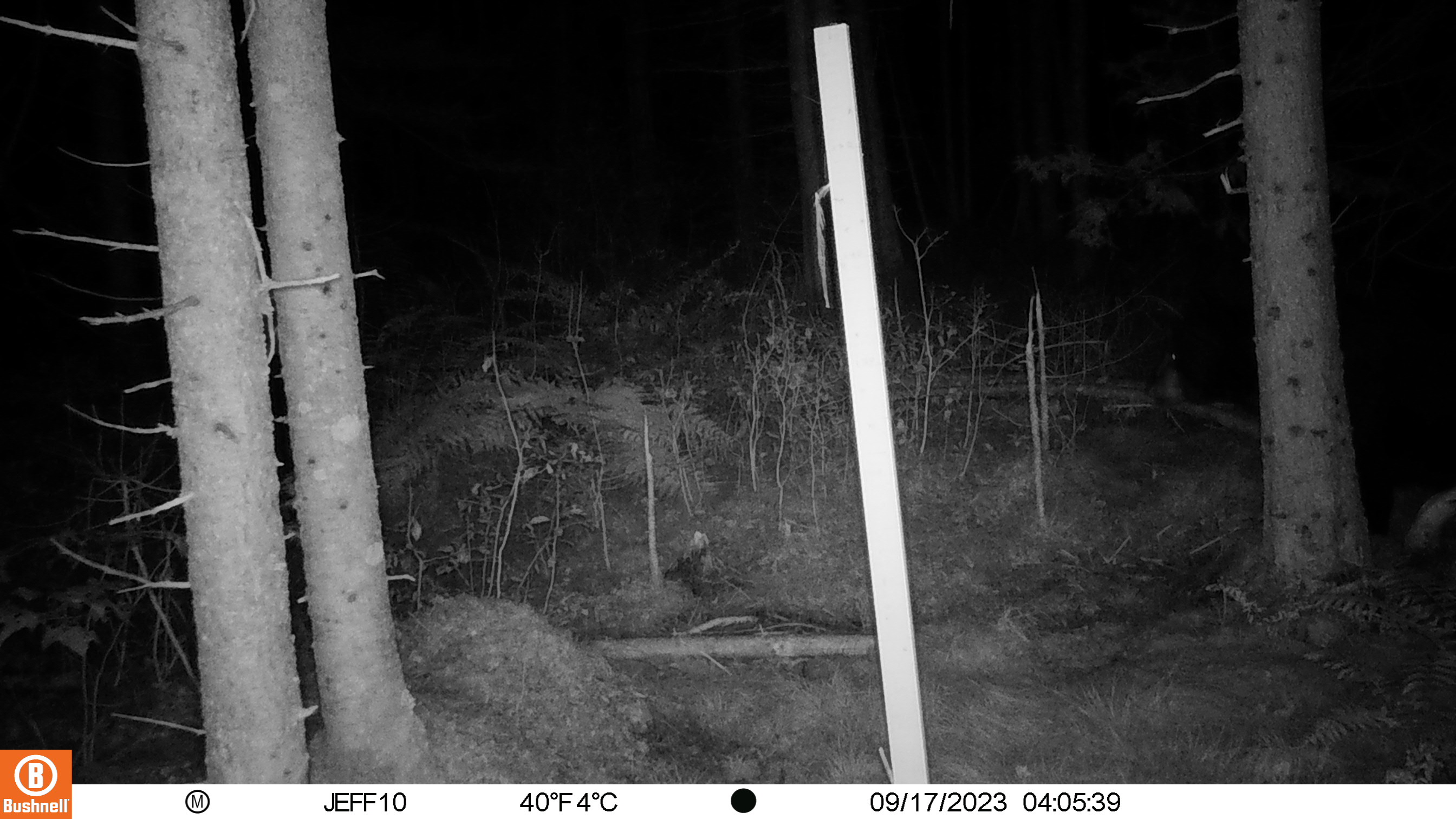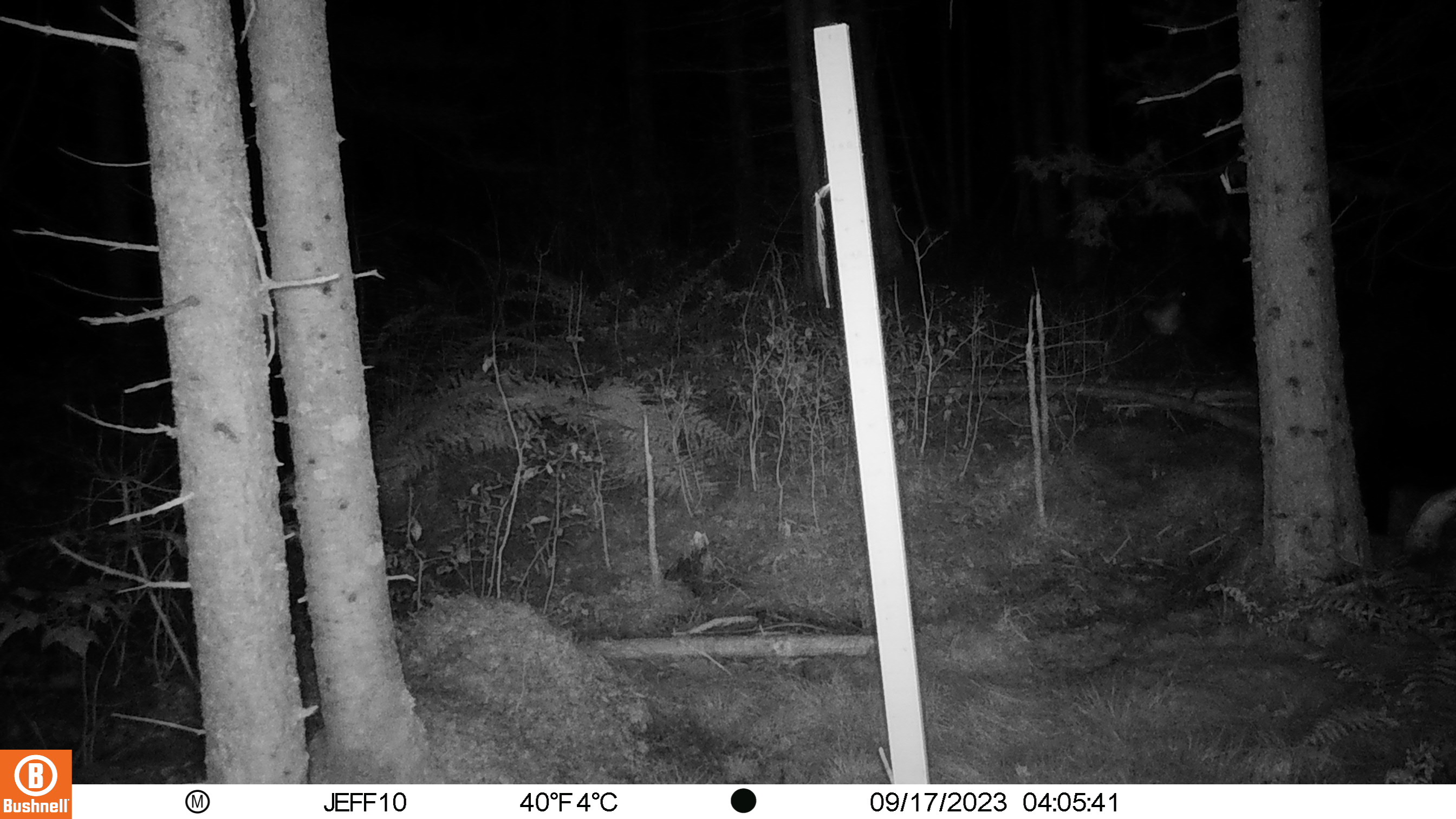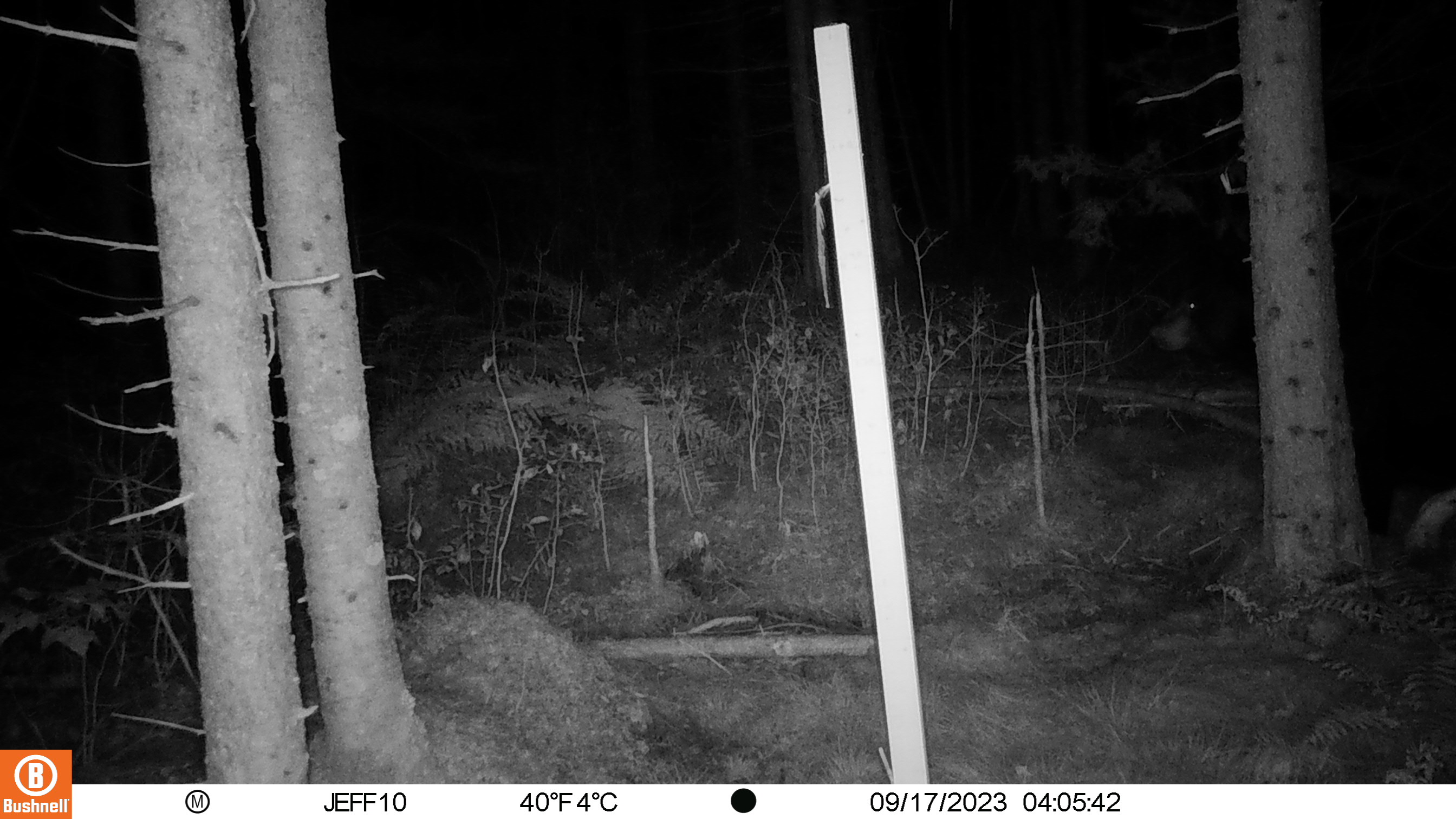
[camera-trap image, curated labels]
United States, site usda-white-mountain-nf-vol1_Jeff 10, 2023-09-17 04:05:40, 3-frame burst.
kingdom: Animalia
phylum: Chordata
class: Mammalia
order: Carnivora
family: Ursidae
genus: Ursus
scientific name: Ursus americanus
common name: black bear